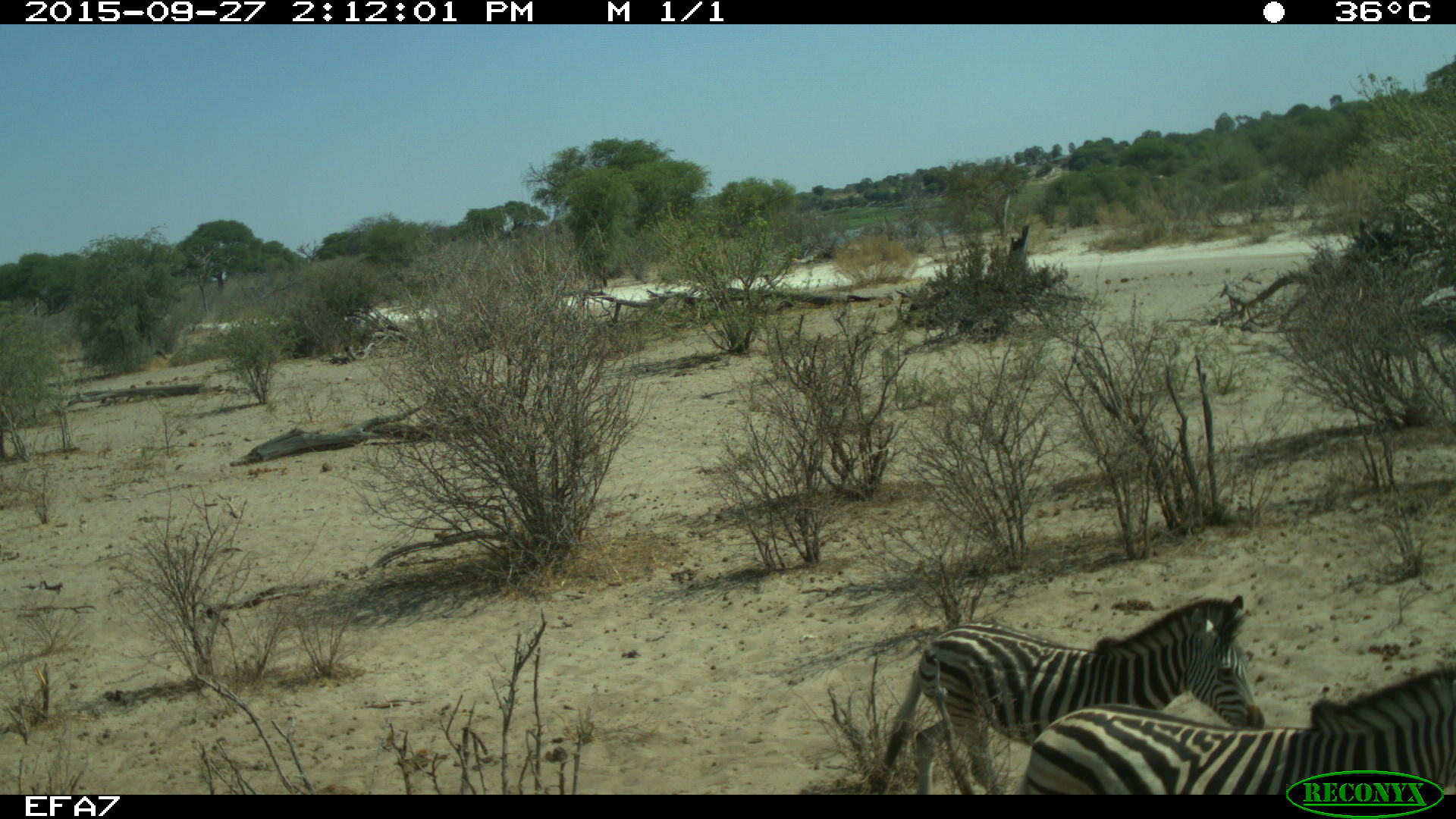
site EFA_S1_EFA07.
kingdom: Animalia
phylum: Chordata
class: Mammalia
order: Perissodactyla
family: Equidae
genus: Equus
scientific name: Equus quagga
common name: plains zebra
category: zebraplains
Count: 2.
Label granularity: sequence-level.